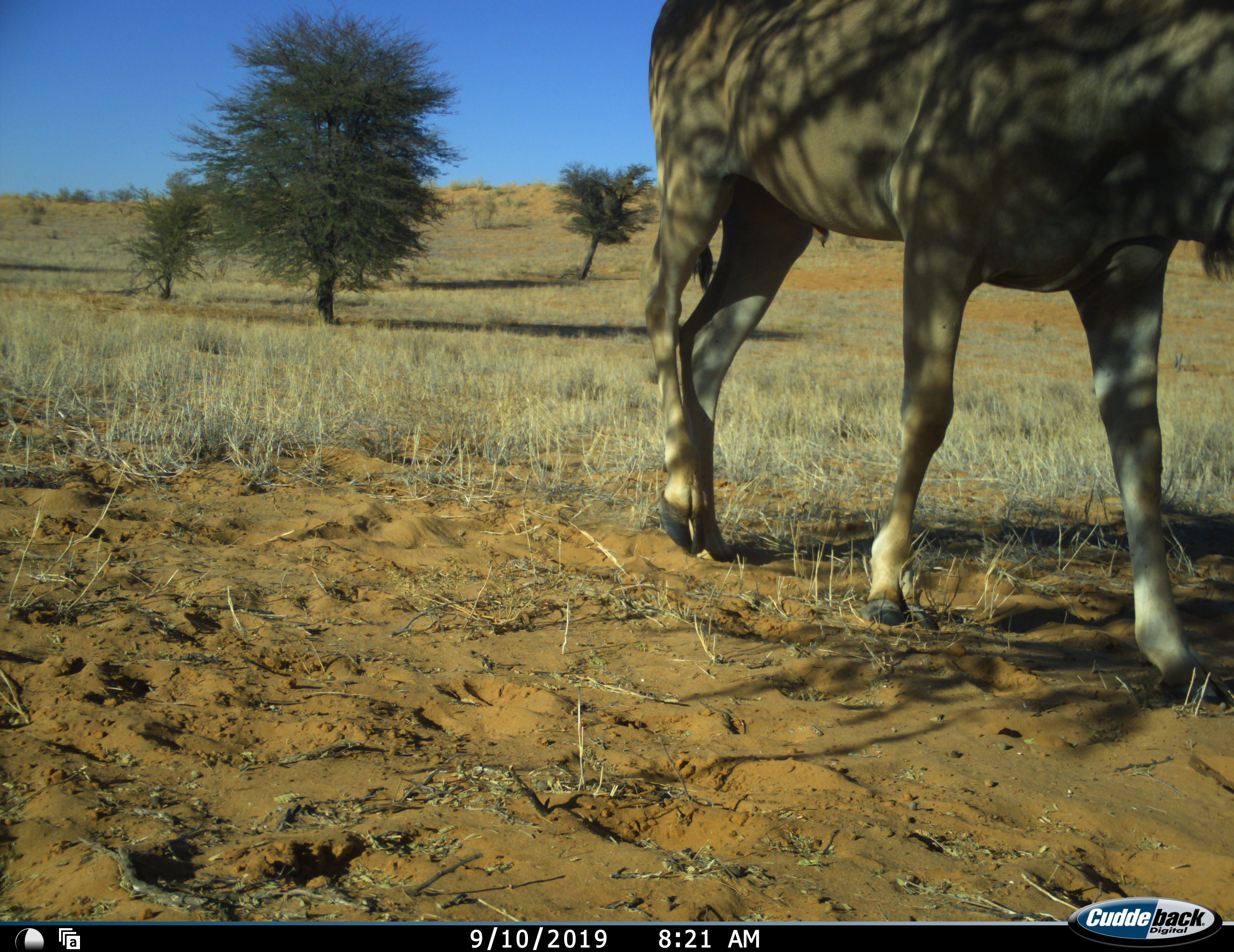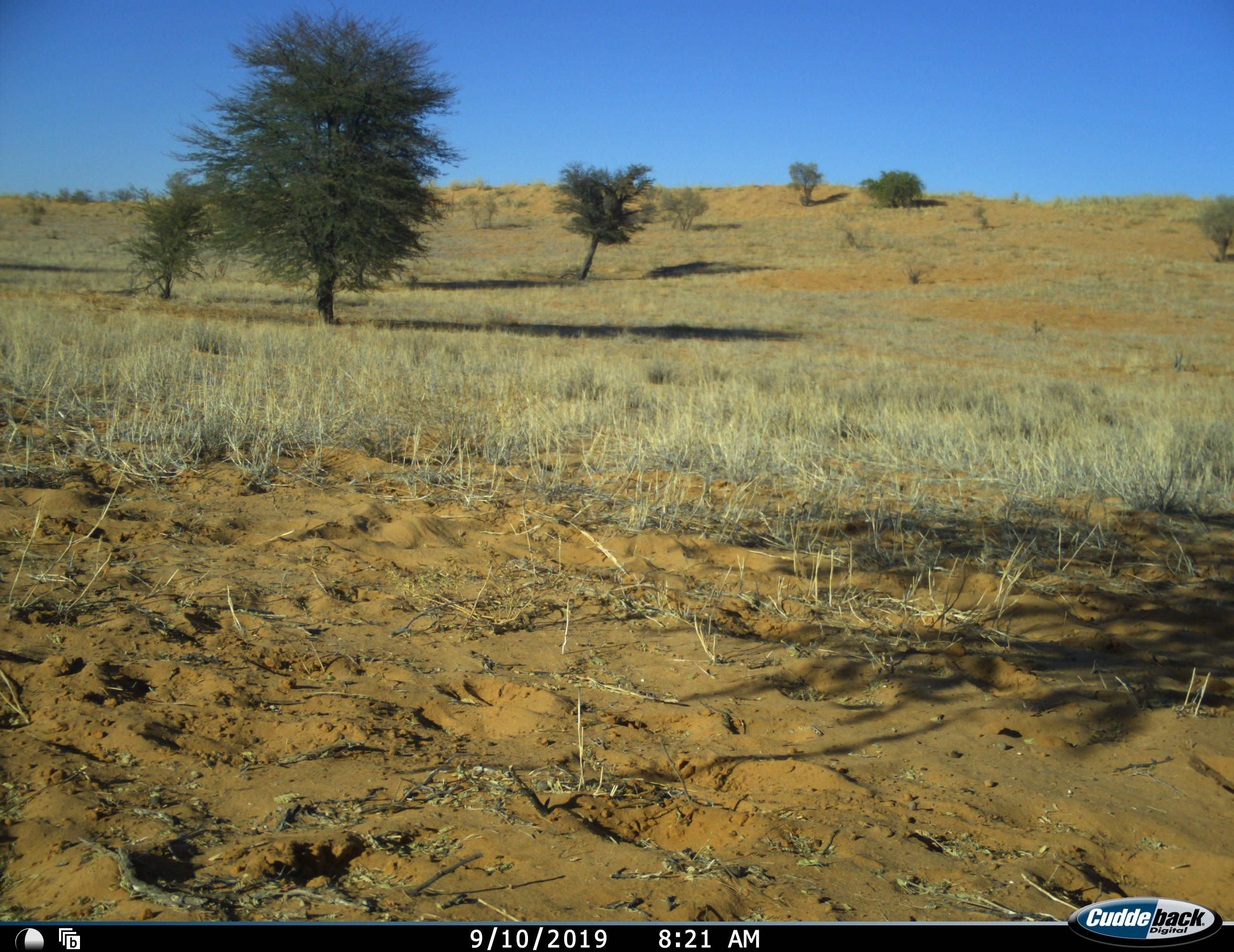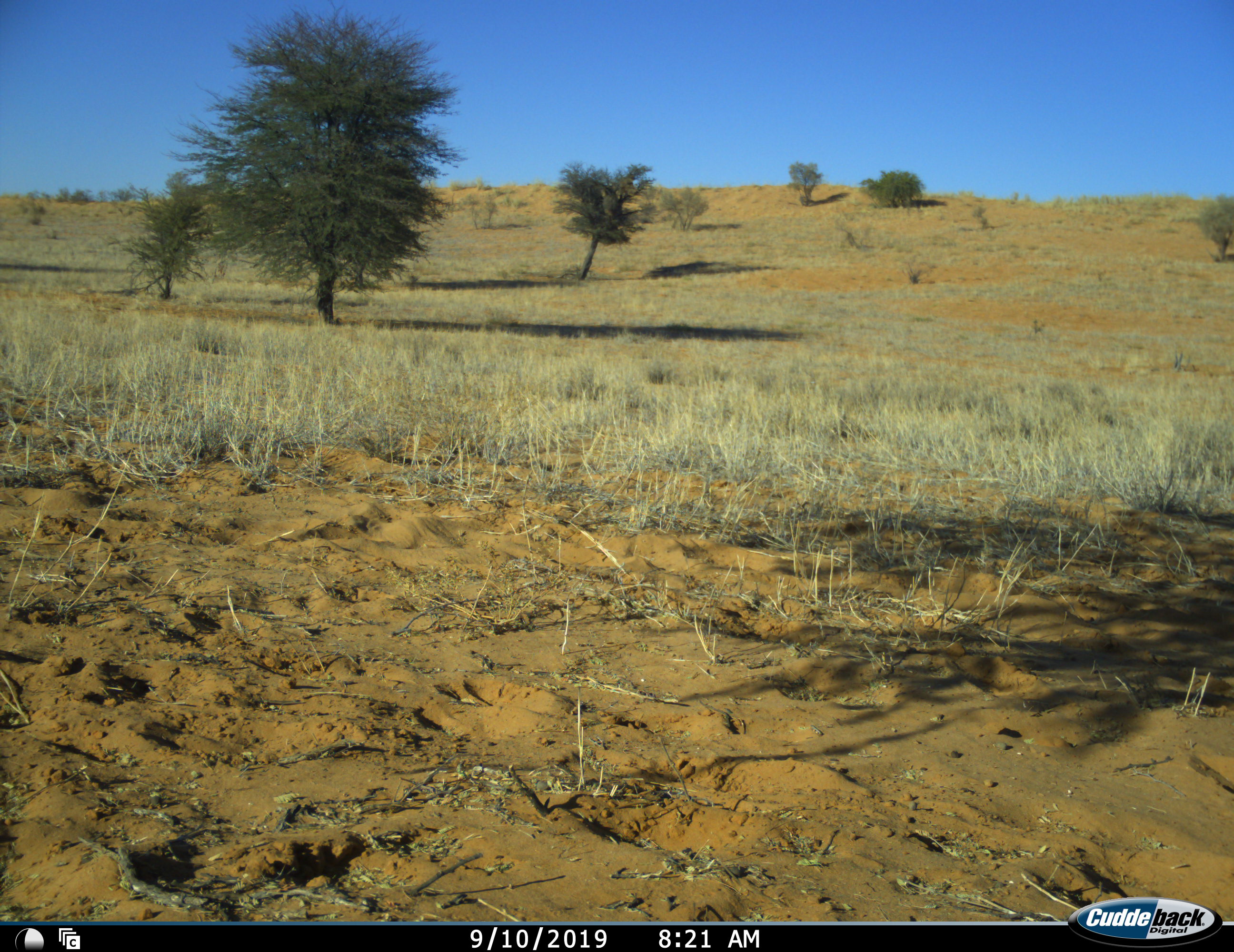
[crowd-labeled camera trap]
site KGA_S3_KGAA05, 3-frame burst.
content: unidentified animal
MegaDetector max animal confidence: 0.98